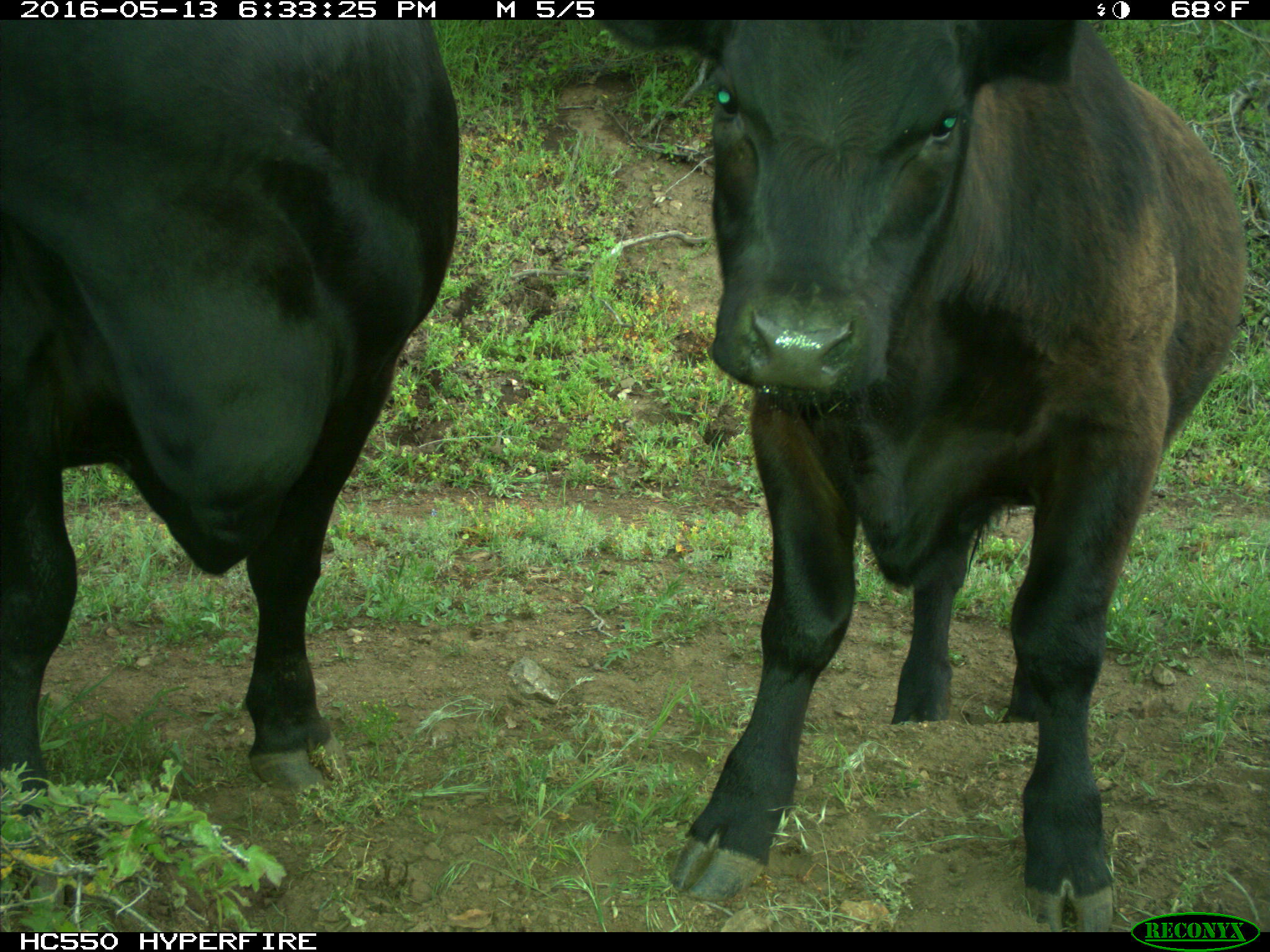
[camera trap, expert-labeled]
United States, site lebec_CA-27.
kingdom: Animalia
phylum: Chordata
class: Mammalia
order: Artiodactyla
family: Bovidae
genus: Bos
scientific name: Bos taurus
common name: domestic cow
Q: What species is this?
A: Bos taurus (domestic cow).